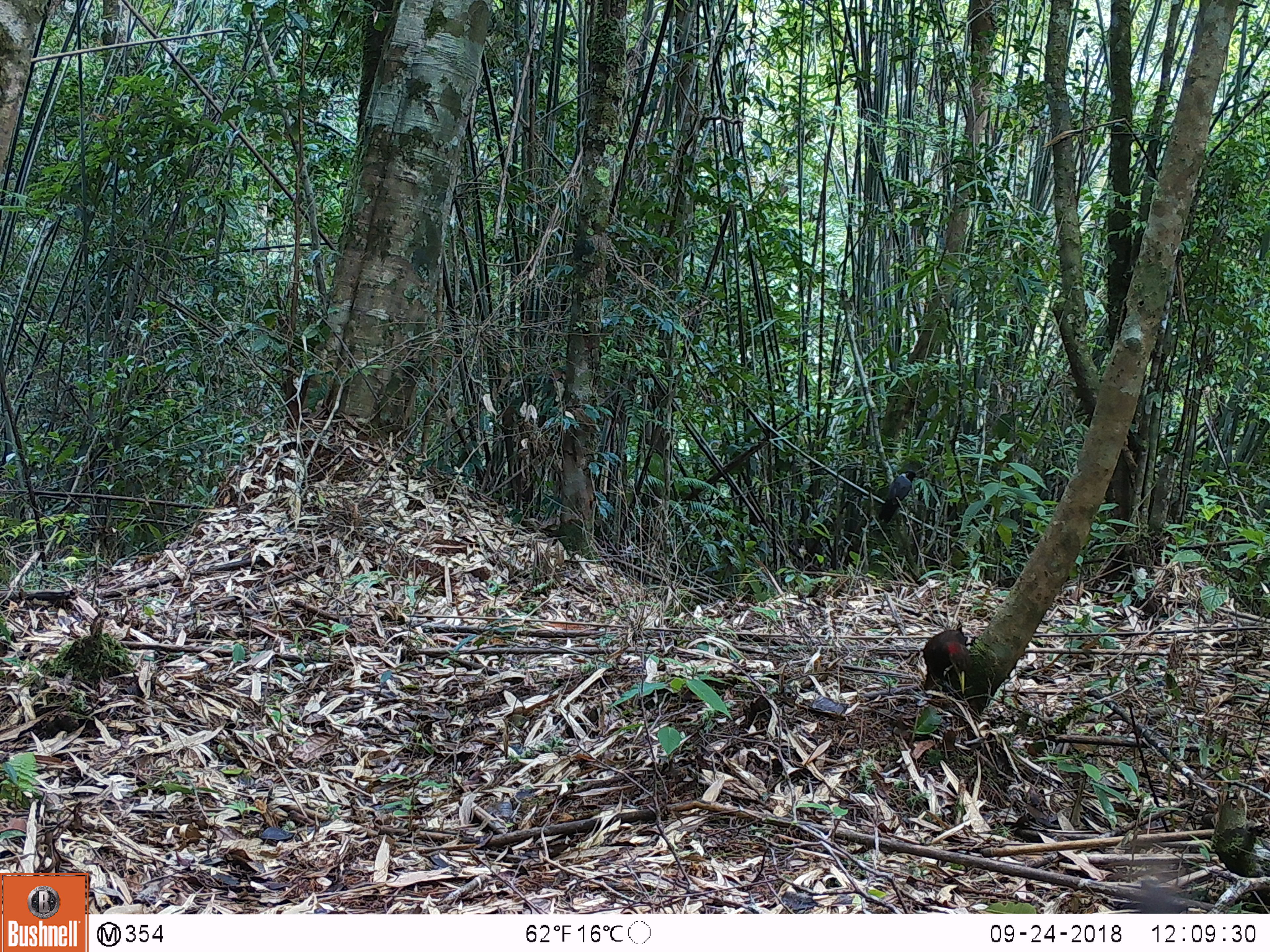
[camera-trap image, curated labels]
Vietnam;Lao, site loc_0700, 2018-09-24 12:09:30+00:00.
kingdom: Animalia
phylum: Chordata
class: Aves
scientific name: Aves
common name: bird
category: unidentified bird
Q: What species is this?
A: Unidentified bird (bird) (Aves).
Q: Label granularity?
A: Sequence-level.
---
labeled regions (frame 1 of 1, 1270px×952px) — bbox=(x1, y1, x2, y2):
unidentified bird: bbox=(923, 629, 974, 695); bbox=(878, 470, 918, 524)